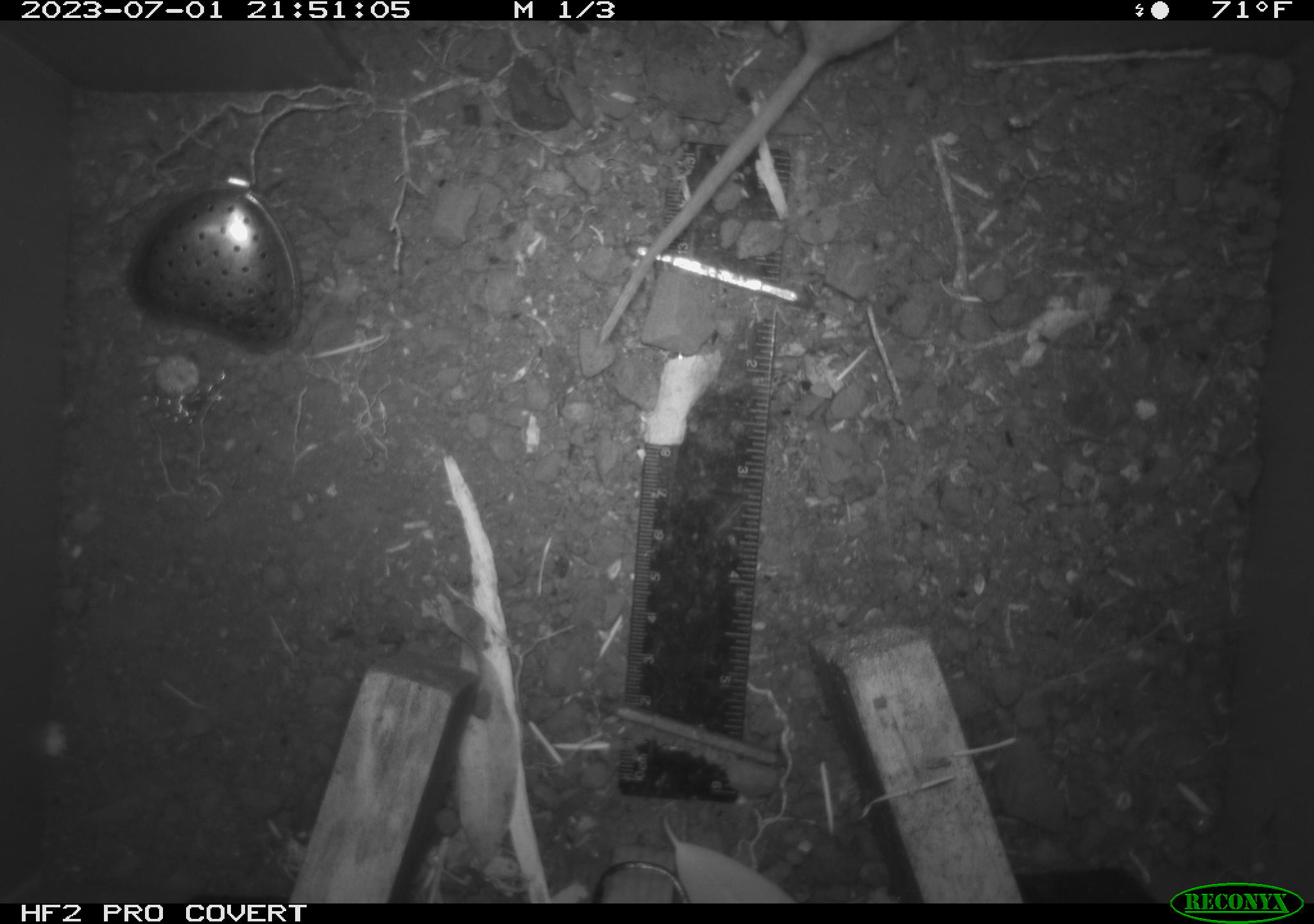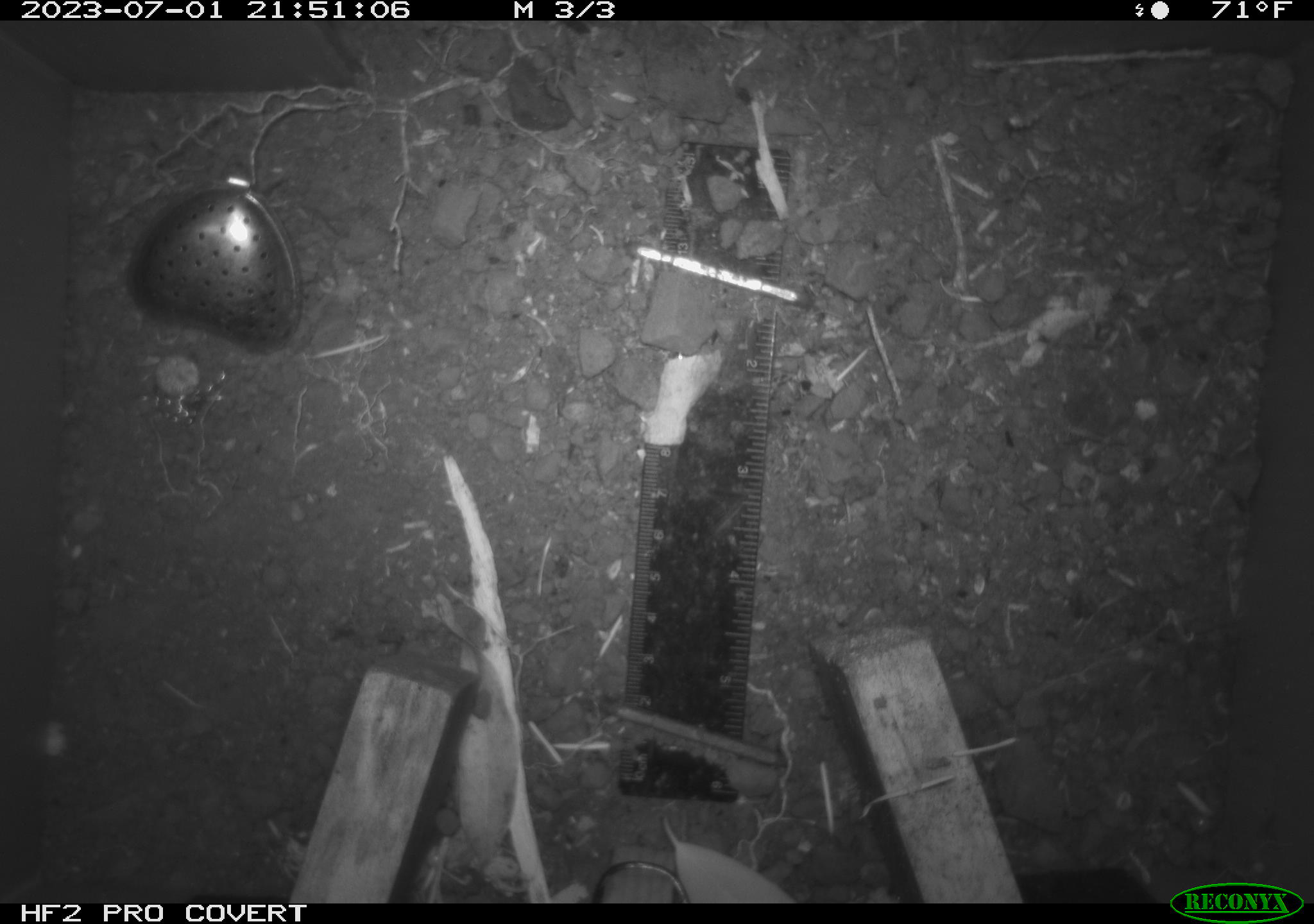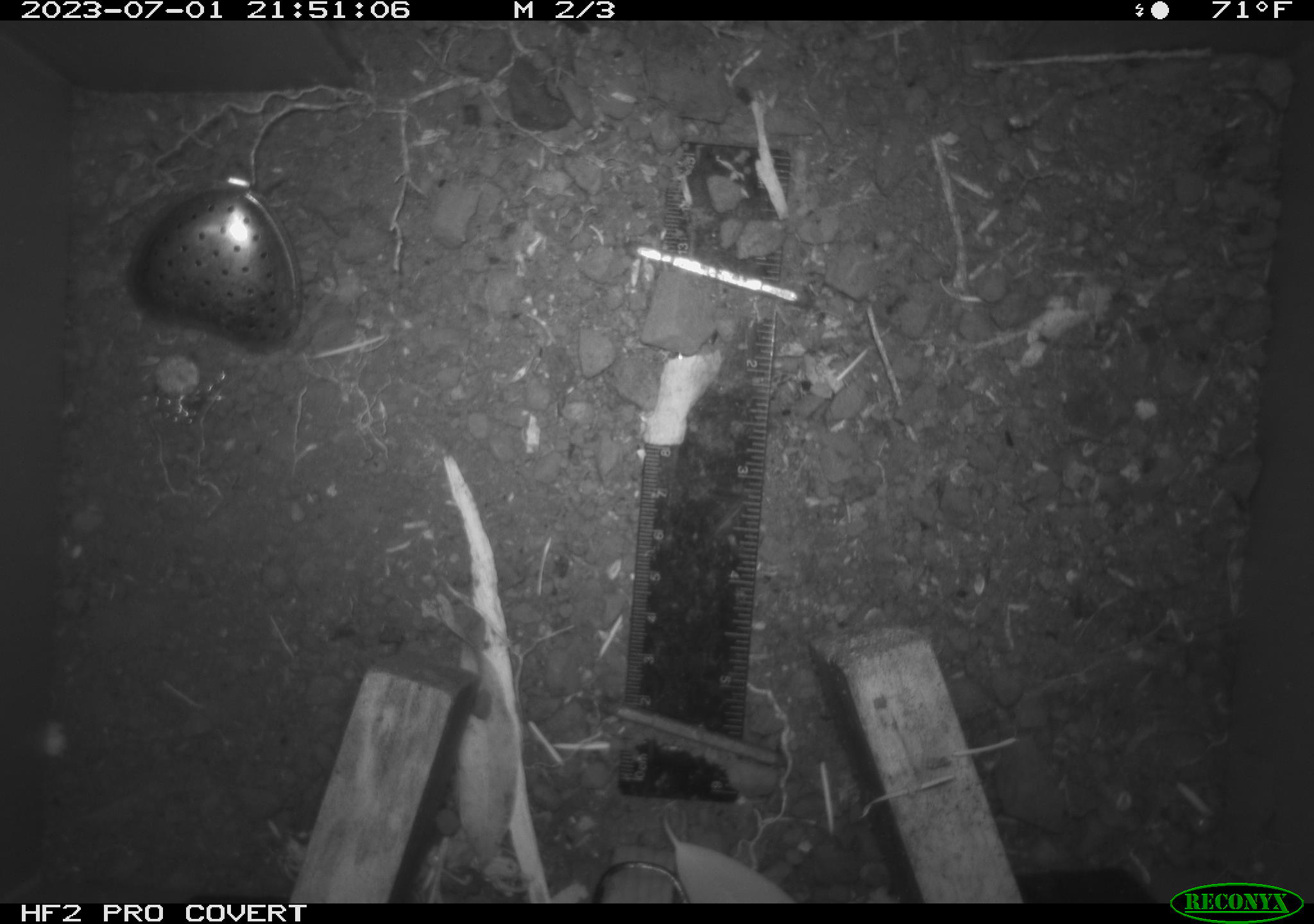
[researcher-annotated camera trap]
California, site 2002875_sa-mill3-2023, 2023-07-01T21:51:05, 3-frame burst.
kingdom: Animalia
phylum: Chordata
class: Mammalia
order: Rodentia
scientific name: Rodentia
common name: mouse species